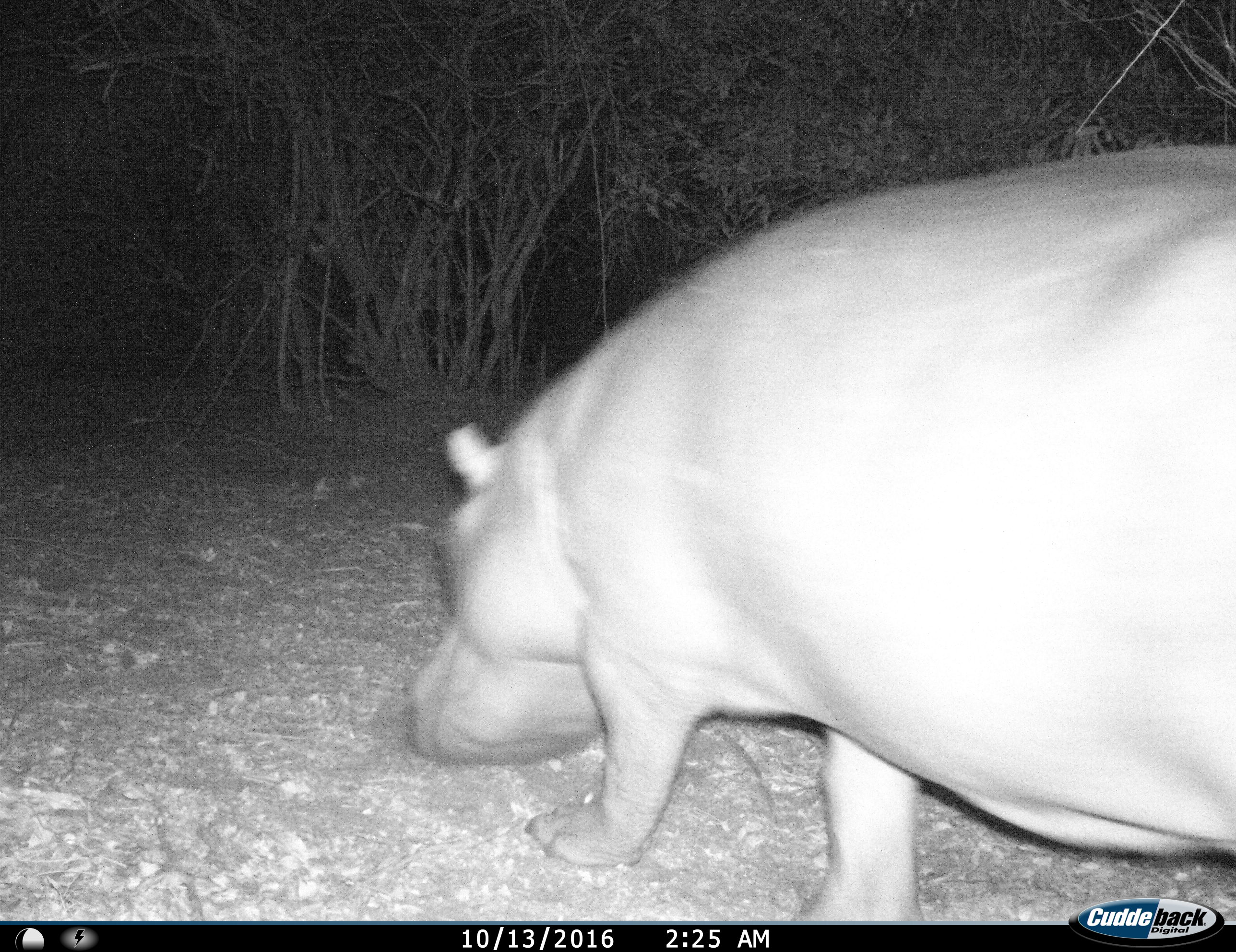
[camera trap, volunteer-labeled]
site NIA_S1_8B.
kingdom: Animalia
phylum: Chordata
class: Mammalia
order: Artiodactyla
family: Hippopotamidae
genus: Hippopotamus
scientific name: Hippopotamus amphibius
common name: hippopotamus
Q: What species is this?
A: Hippopotamus (Hippopotamus amphibius).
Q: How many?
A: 1.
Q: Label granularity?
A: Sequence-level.